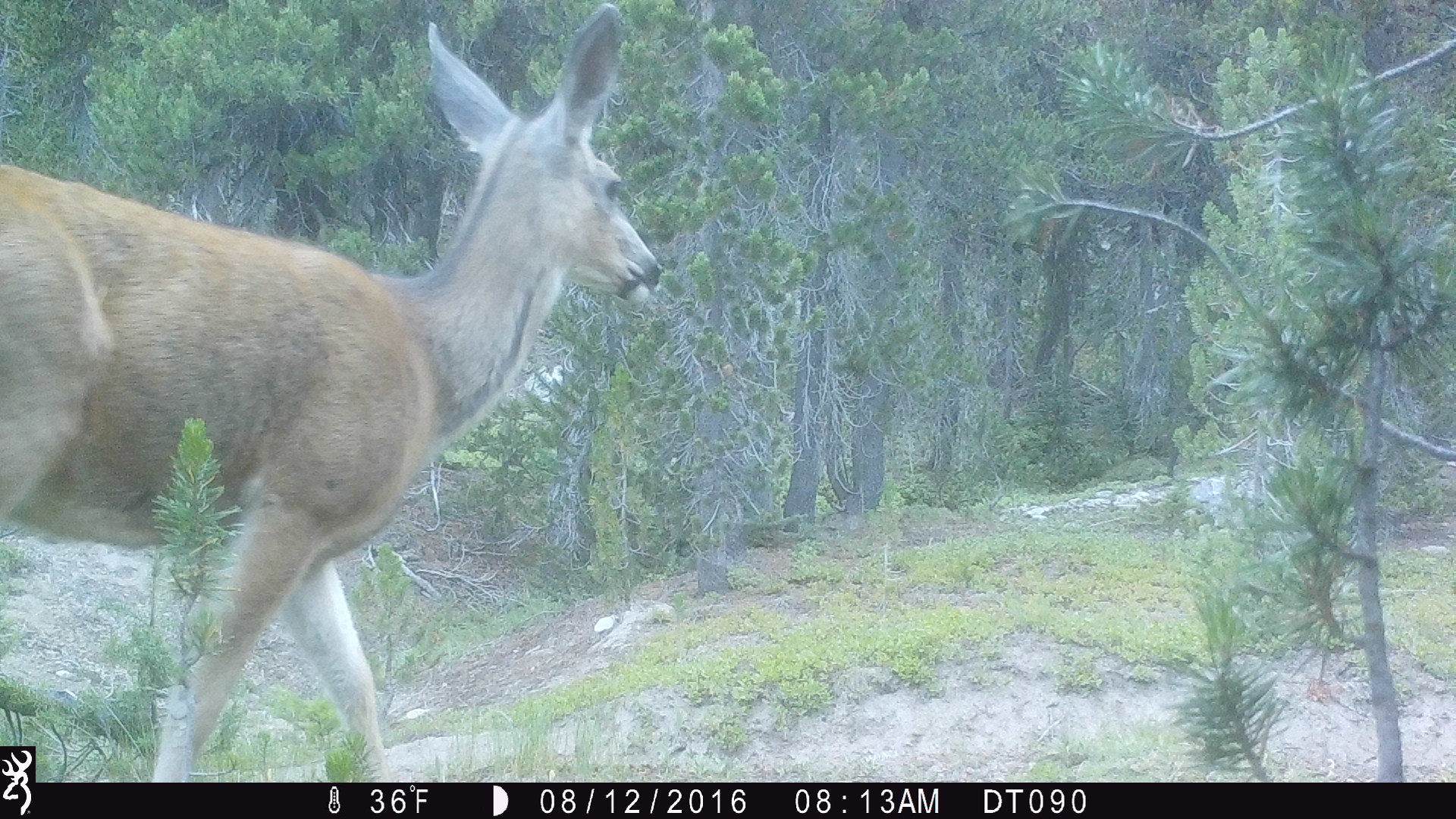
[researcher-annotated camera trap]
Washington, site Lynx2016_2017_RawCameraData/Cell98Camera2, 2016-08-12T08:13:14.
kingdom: Animalia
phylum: Chordata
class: Mammalia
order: Artiodactyla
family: Cervidae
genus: Odocoileus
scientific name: Odocoileus hemionus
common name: mule deer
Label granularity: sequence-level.